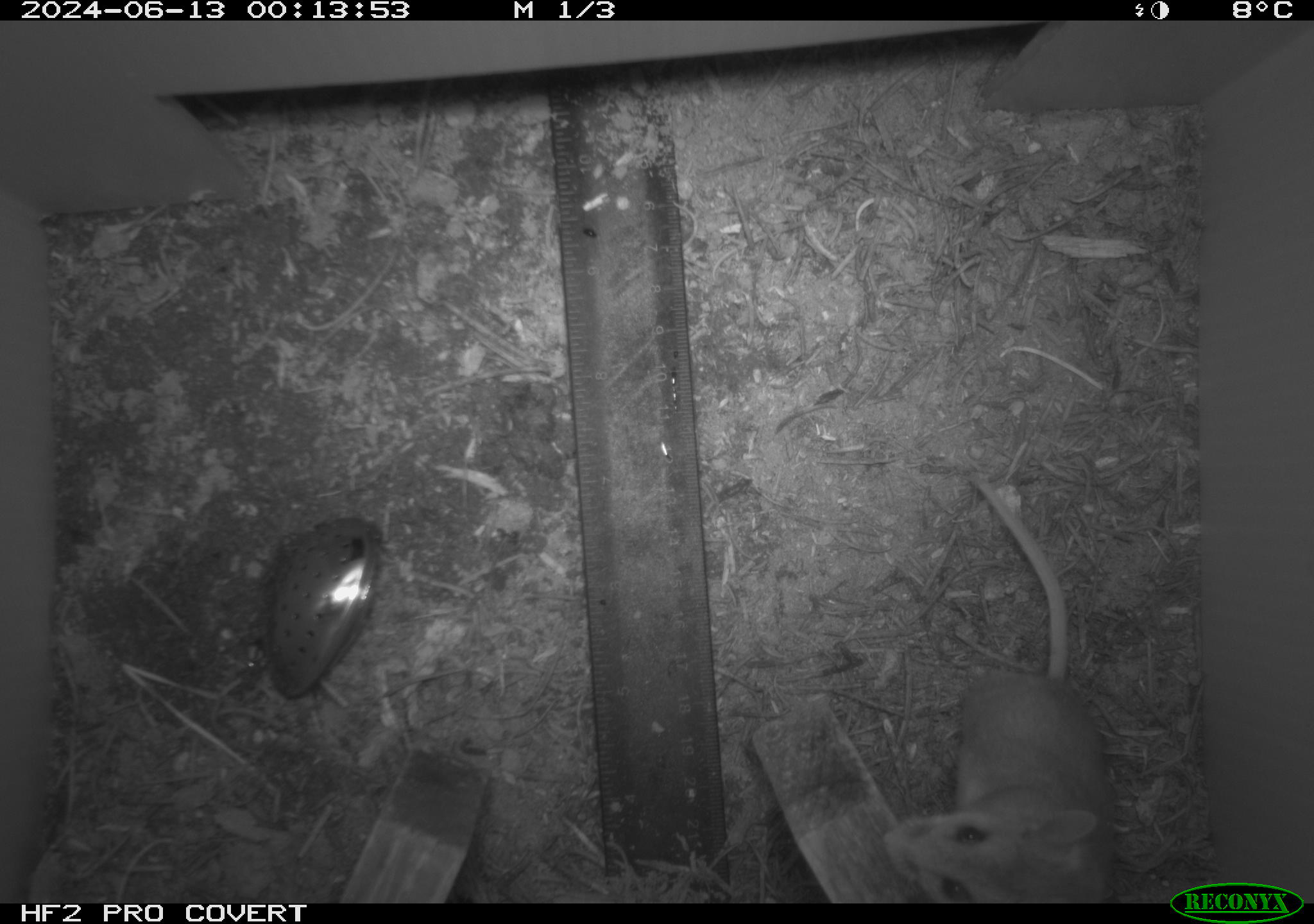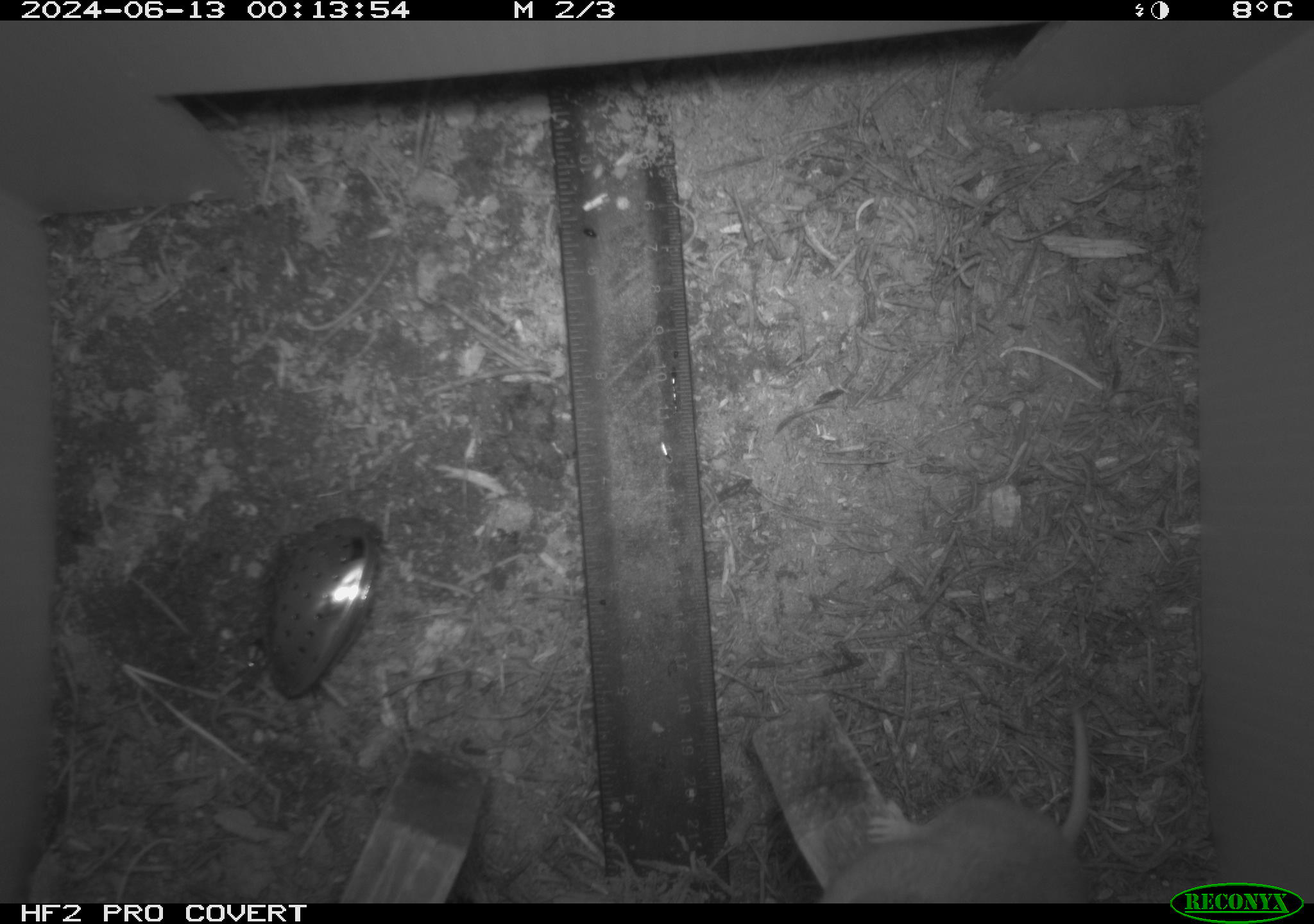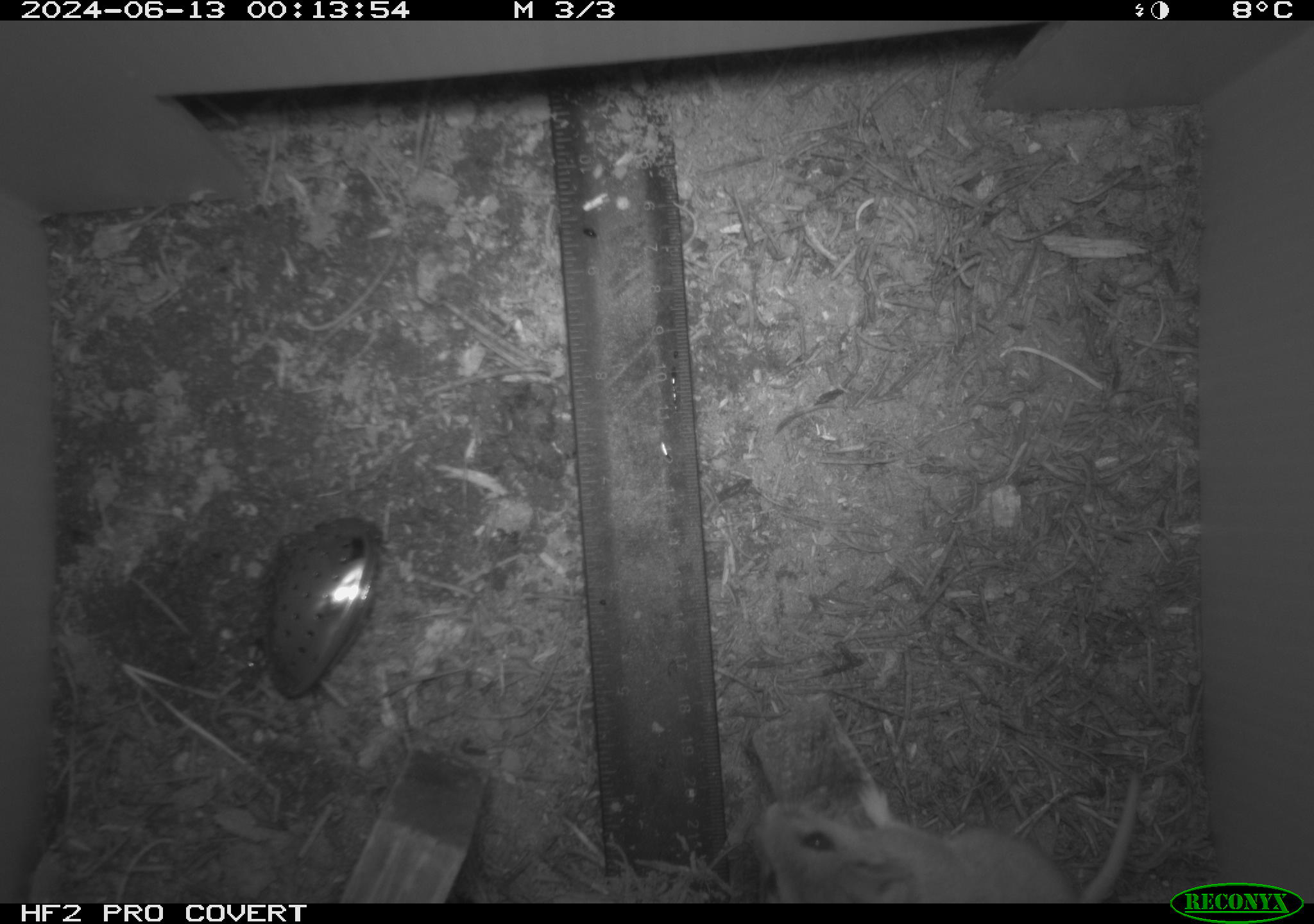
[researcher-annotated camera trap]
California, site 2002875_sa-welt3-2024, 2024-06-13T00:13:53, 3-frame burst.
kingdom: Animalia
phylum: Chordata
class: Mammalia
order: Rodentia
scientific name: Rodentia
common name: mouse species